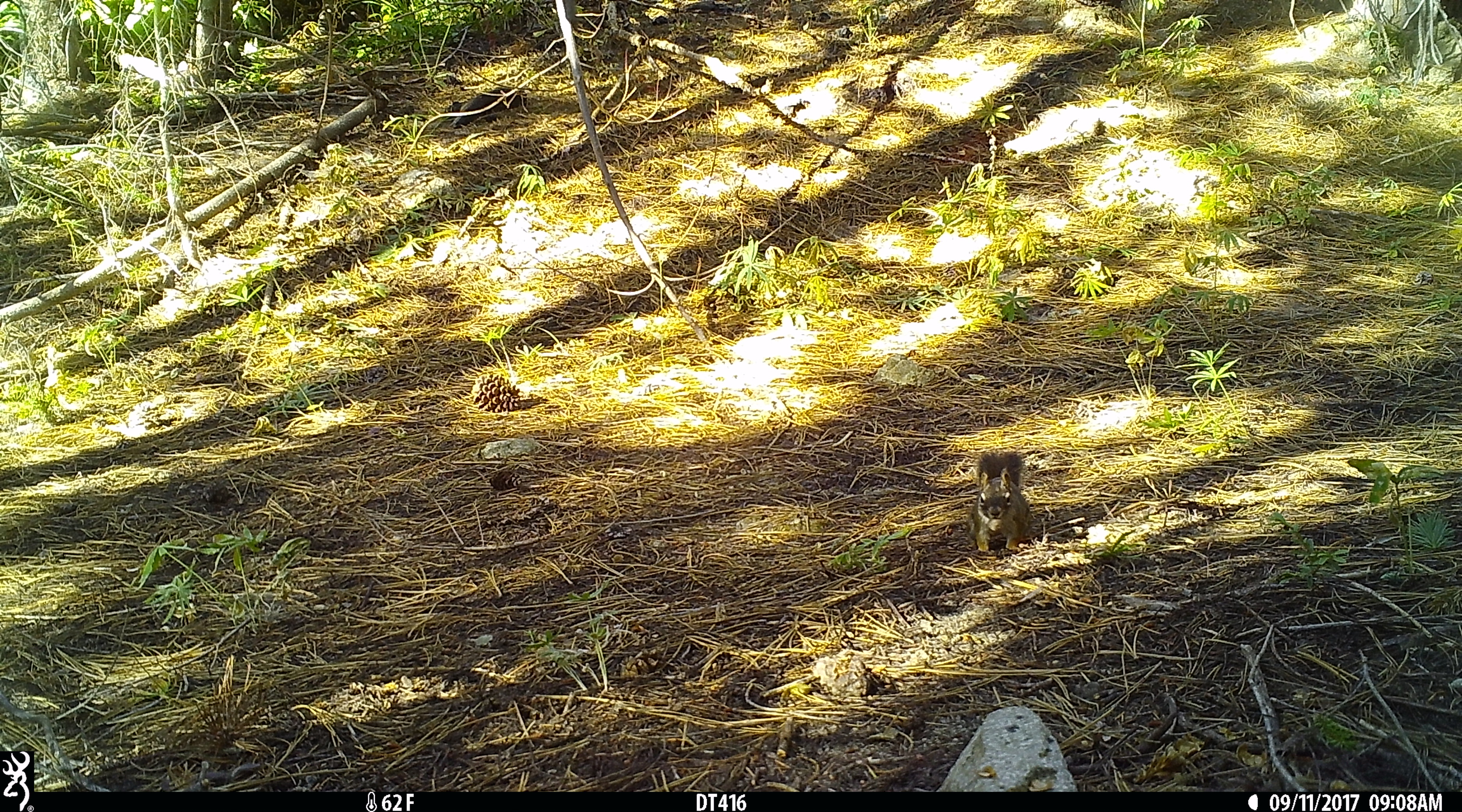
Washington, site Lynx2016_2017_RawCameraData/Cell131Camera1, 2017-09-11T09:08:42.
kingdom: Animalia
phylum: Chordata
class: Mammalia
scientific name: Mammalia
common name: small mammal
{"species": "small mammal (Mammalia)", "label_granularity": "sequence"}